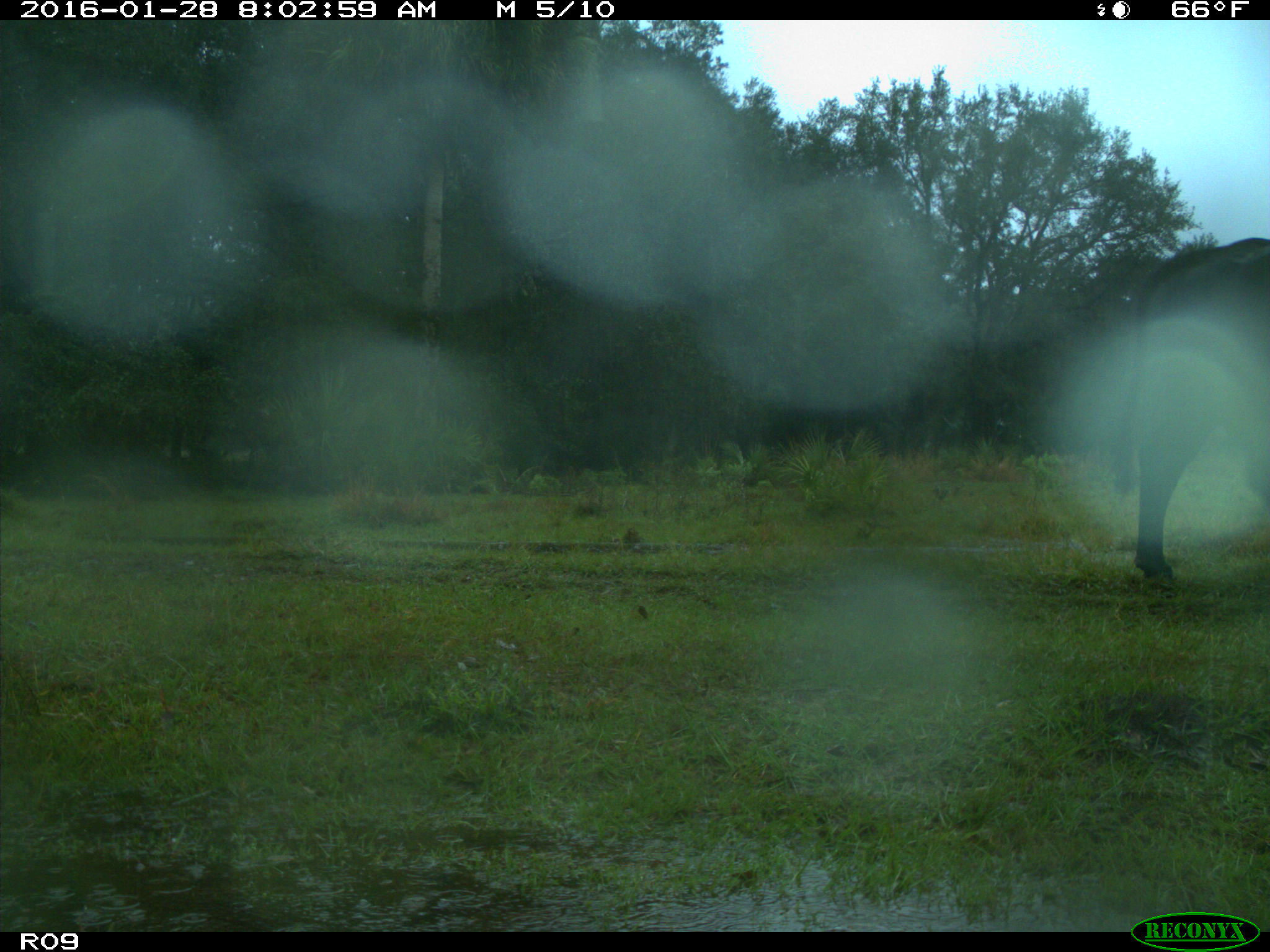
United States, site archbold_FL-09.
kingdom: Animalia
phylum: Chordata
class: Mammalia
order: Artiodactyla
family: Bovidae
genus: Bos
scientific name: Bos taurus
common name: domestic cow